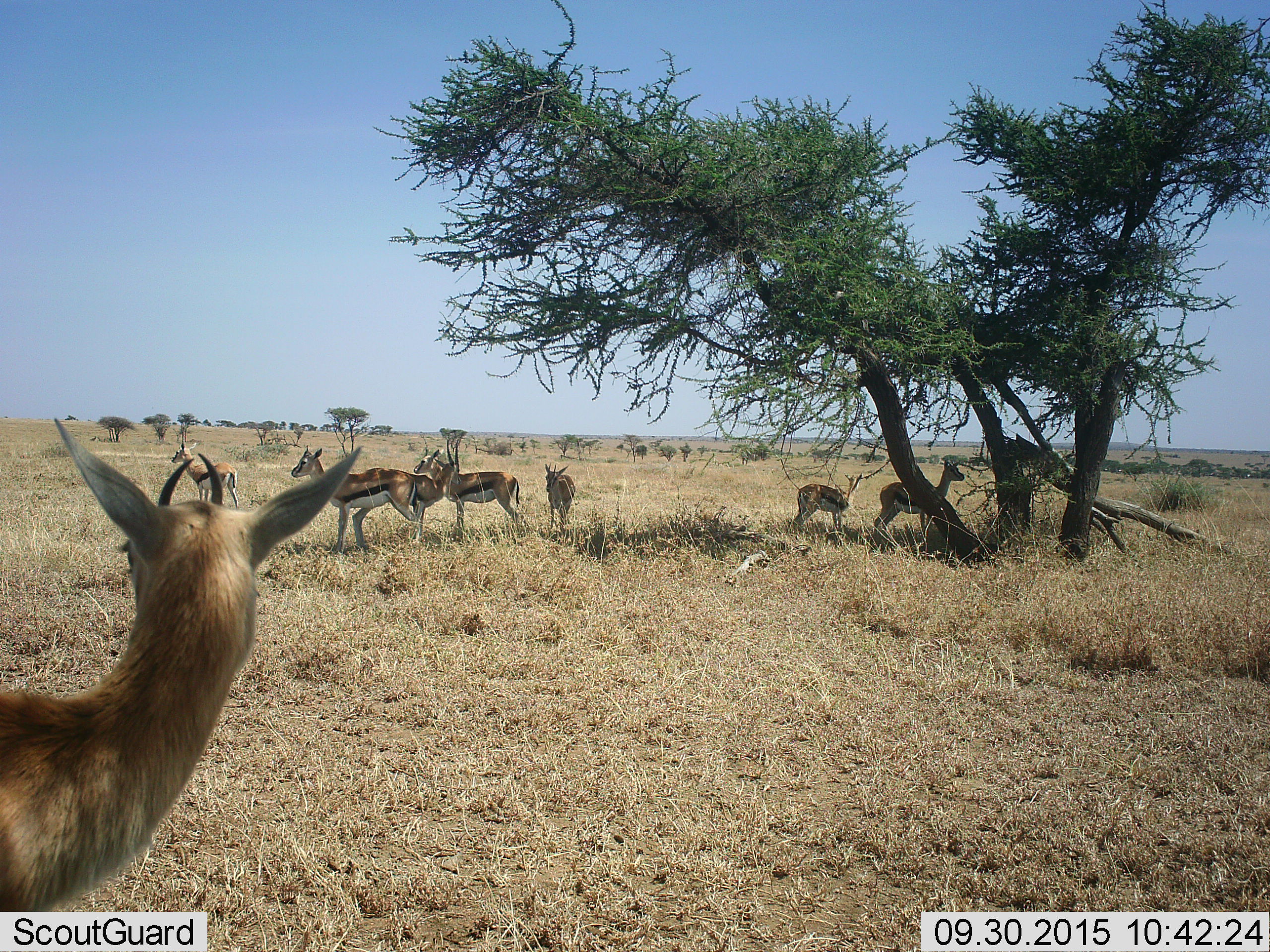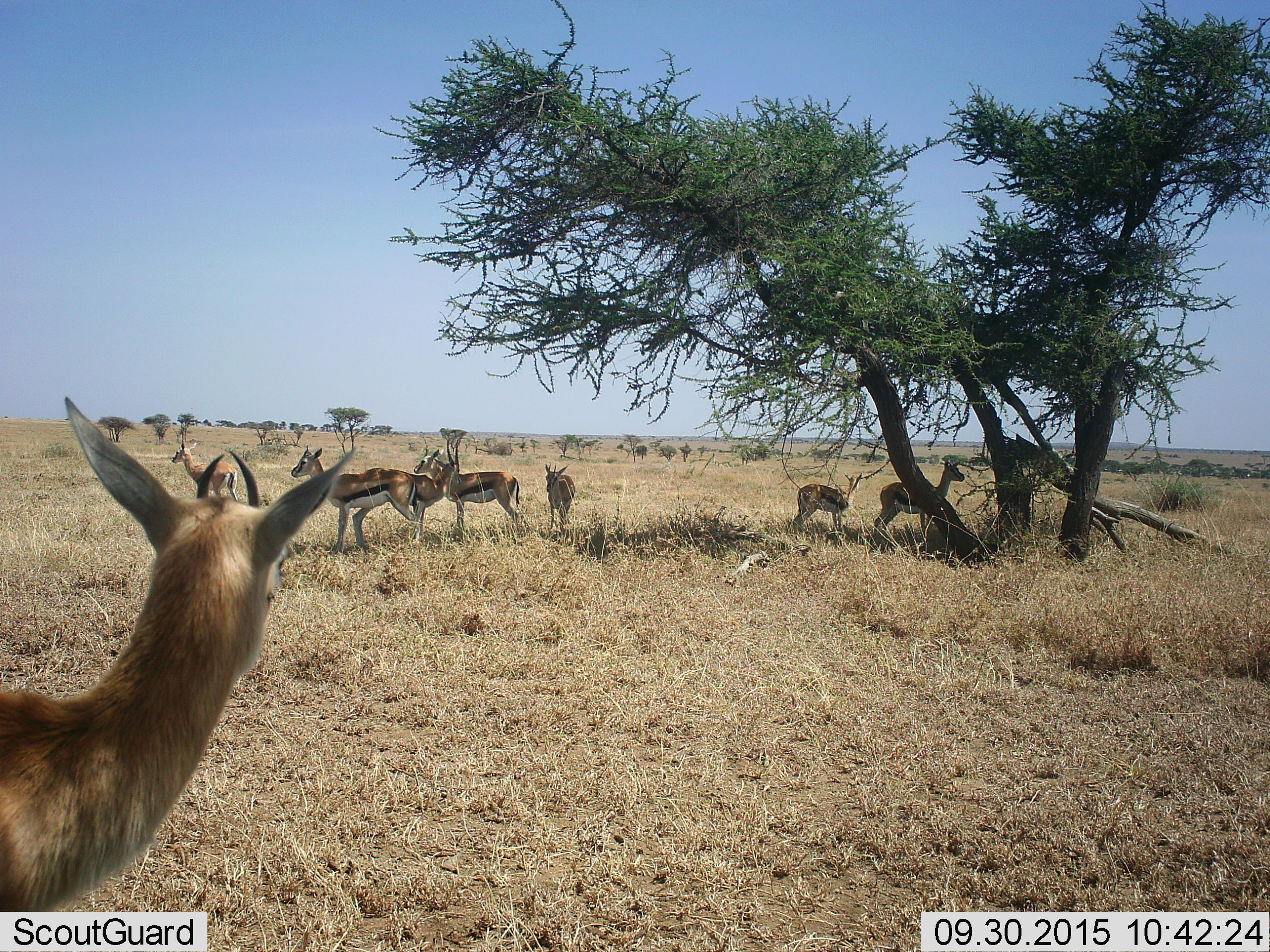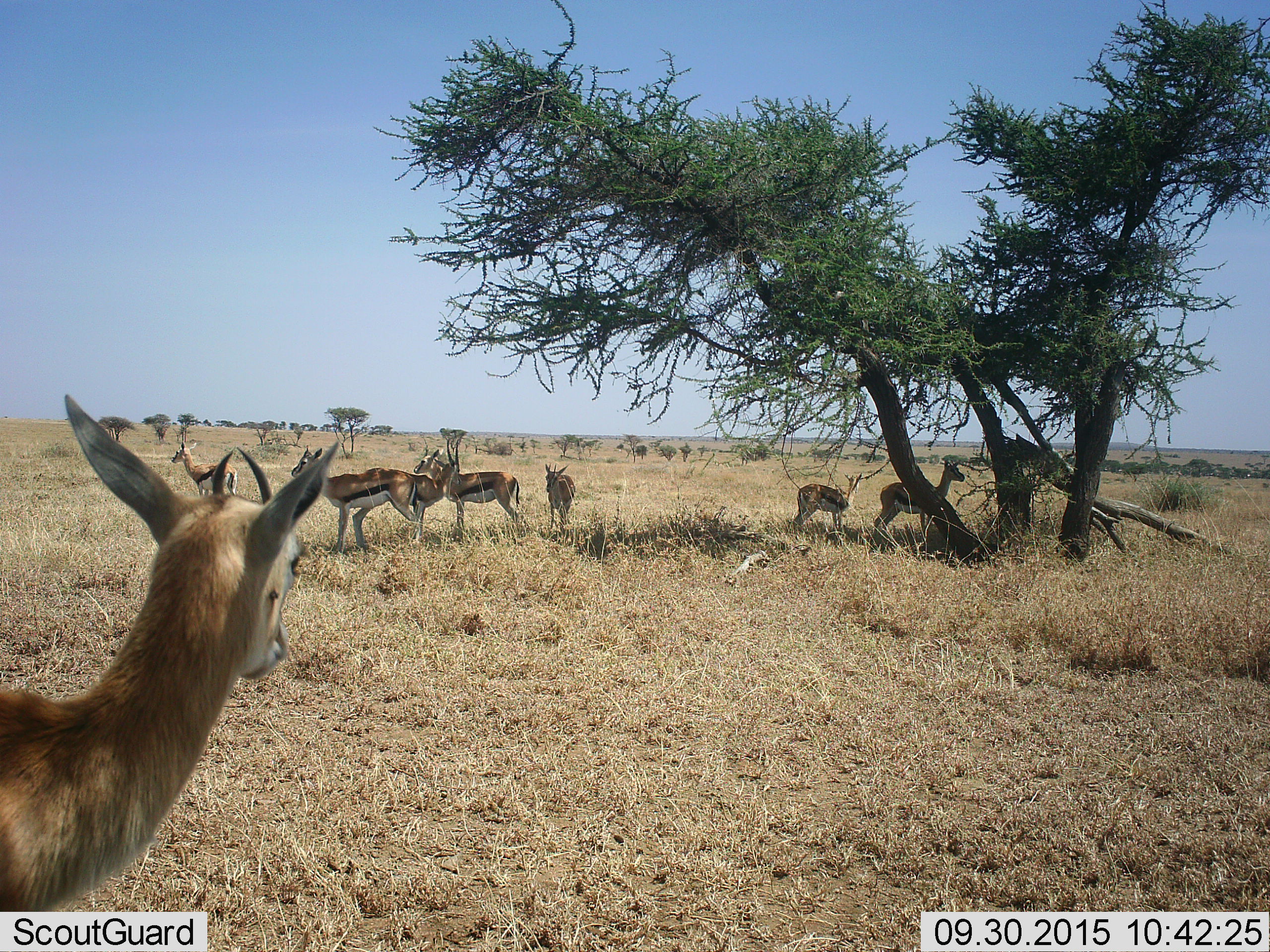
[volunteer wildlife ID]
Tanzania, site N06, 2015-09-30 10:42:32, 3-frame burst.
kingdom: Animalia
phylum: Chordata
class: Mammalia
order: Artiodactyla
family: Bovidae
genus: Eudorcas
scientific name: Eudorcas thomsonii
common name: thomson's gazelle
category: gazellethomsons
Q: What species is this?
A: Gazellethomsons (thomson's gazelle) (Eudorcas thomsonii).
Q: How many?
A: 8.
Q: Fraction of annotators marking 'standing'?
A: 100%.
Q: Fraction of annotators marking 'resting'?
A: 11%.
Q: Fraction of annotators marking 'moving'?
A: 22%.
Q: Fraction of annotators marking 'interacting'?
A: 22%.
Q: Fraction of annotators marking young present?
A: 22%.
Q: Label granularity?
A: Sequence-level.